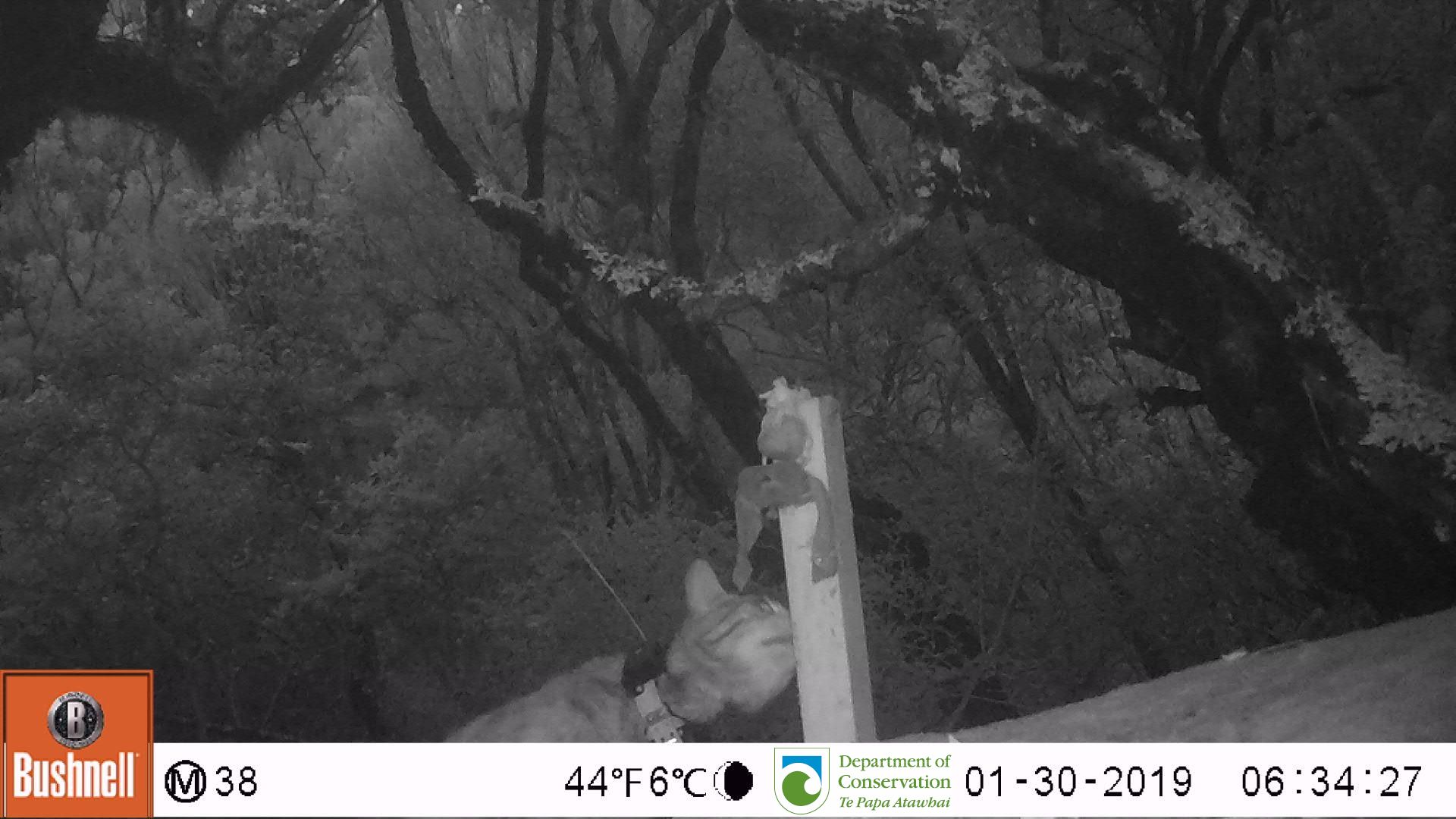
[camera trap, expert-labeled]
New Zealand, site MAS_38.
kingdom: Animalia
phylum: Chordata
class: Mammalia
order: Carnivora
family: Felidae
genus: Felis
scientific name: Felis catus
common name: domestic cat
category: cat